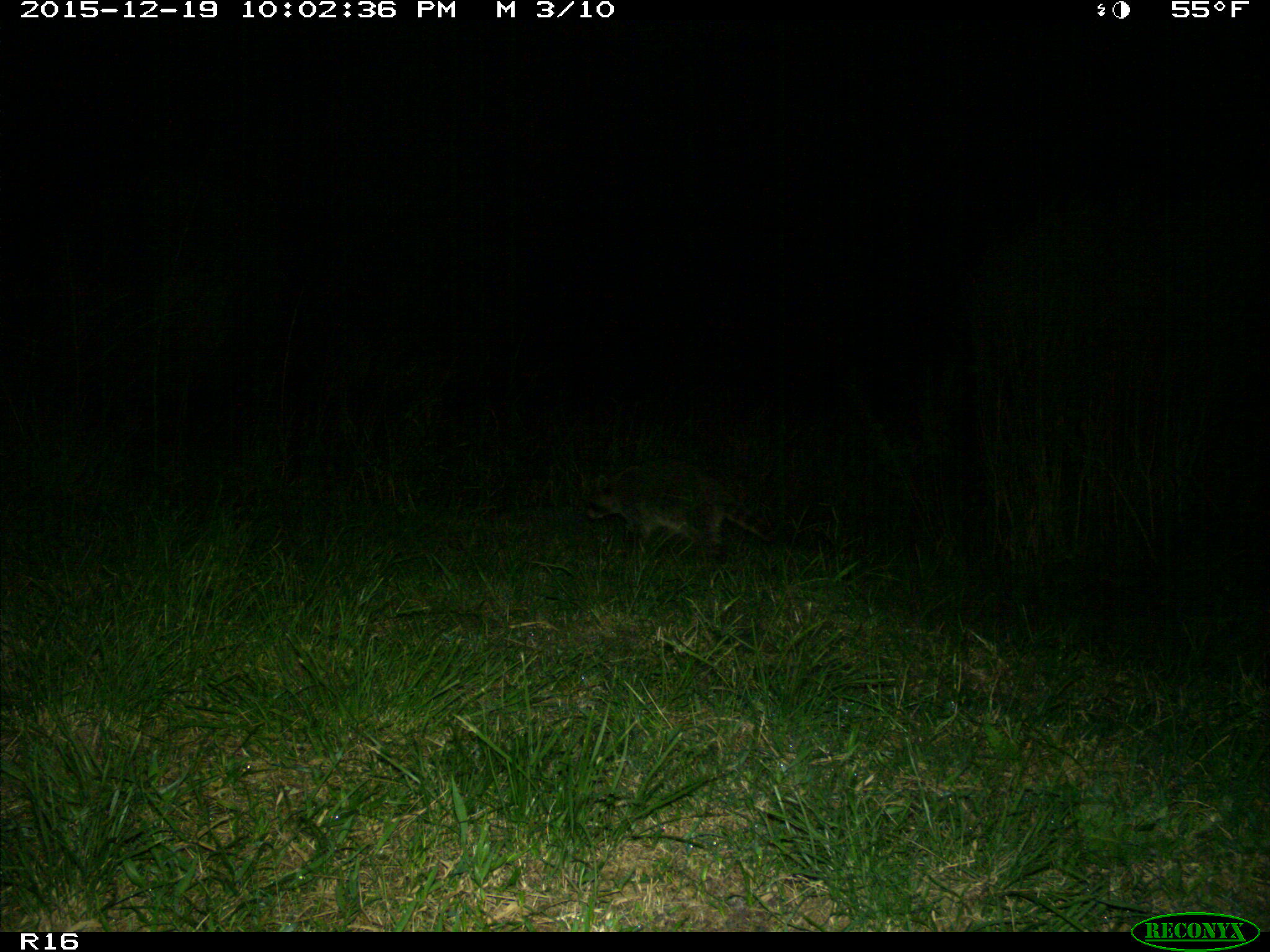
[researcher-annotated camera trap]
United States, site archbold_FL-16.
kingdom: Animalia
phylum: Chordata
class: Mammalia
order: Carnivora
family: Procyonidae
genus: Procyon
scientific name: Procyon lotor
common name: common raccoon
Procyon lotor (common raccoon).